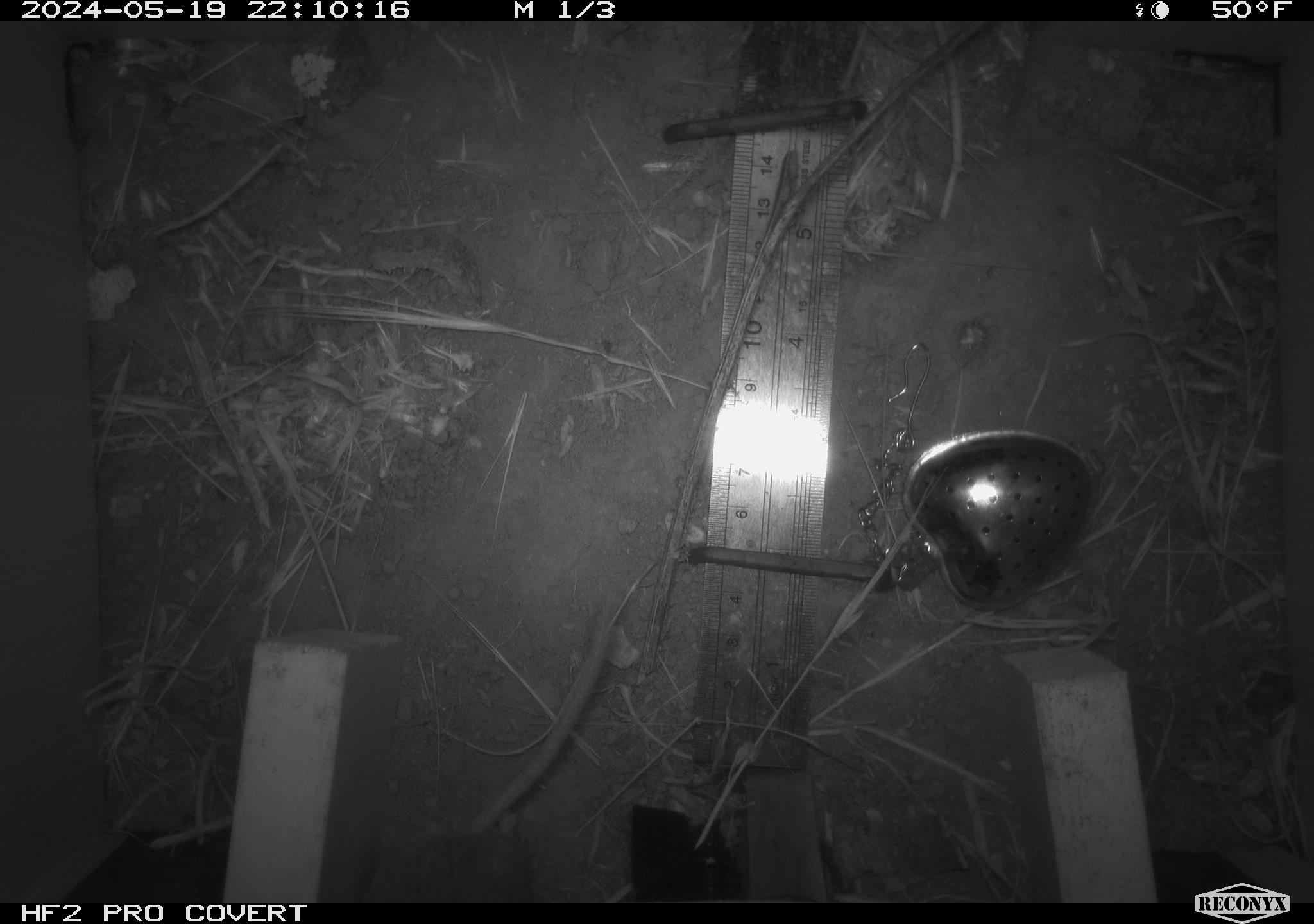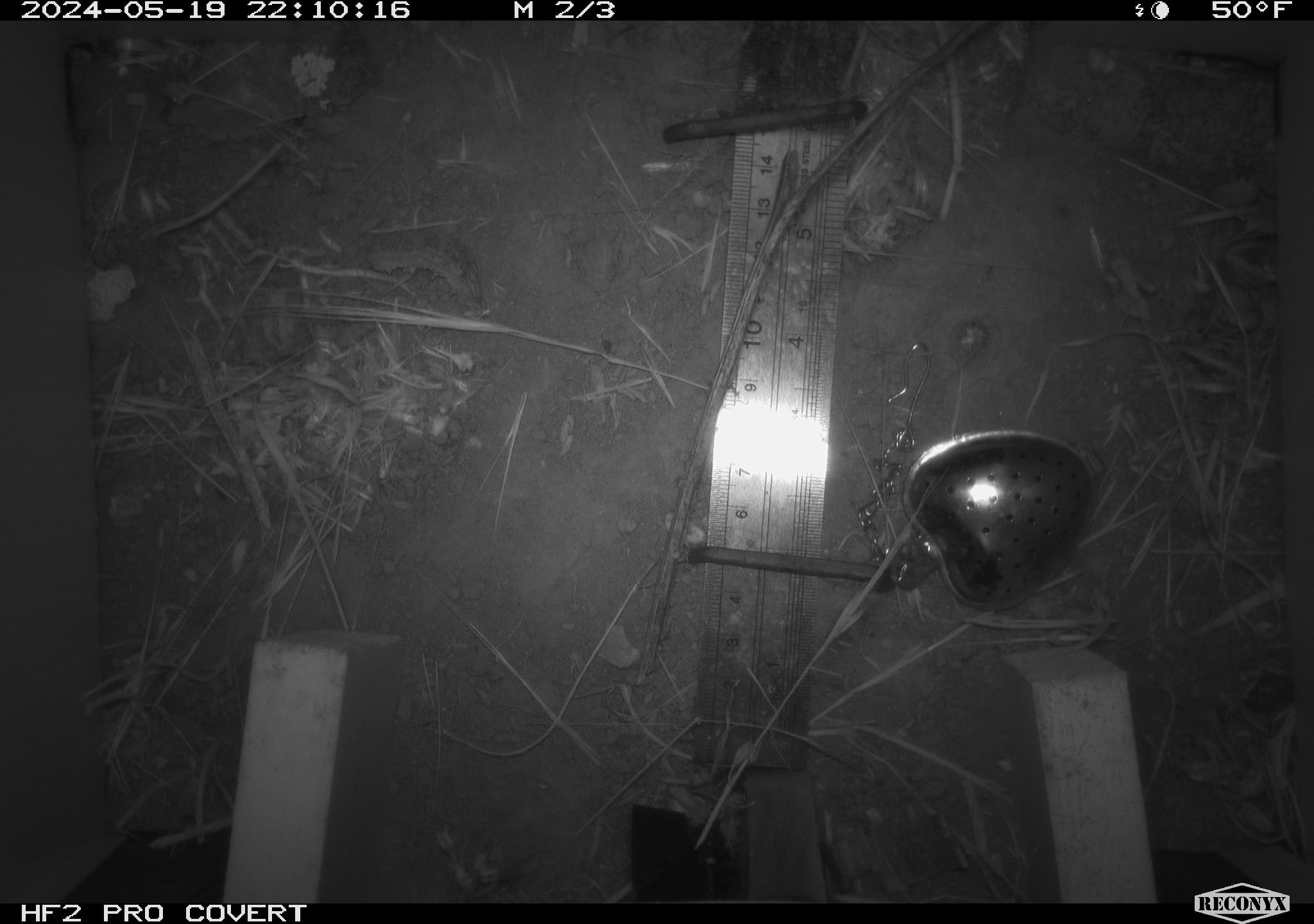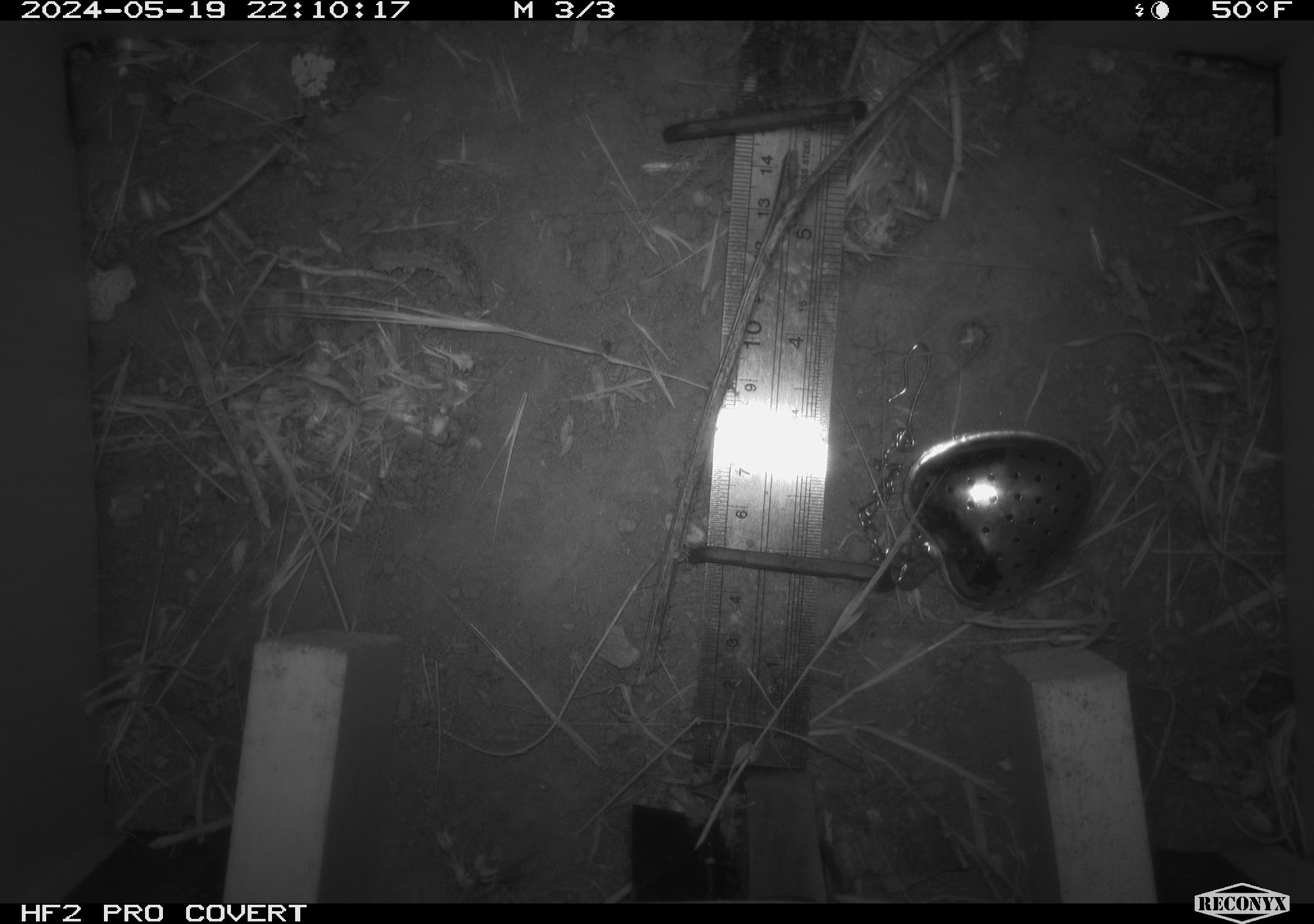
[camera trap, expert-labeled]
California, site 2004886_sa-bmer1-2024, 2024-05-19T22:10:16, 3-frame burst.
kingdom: Animalia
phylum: Chordata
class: Mammalia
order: Rodentia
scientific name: Rodentia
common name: mouse species